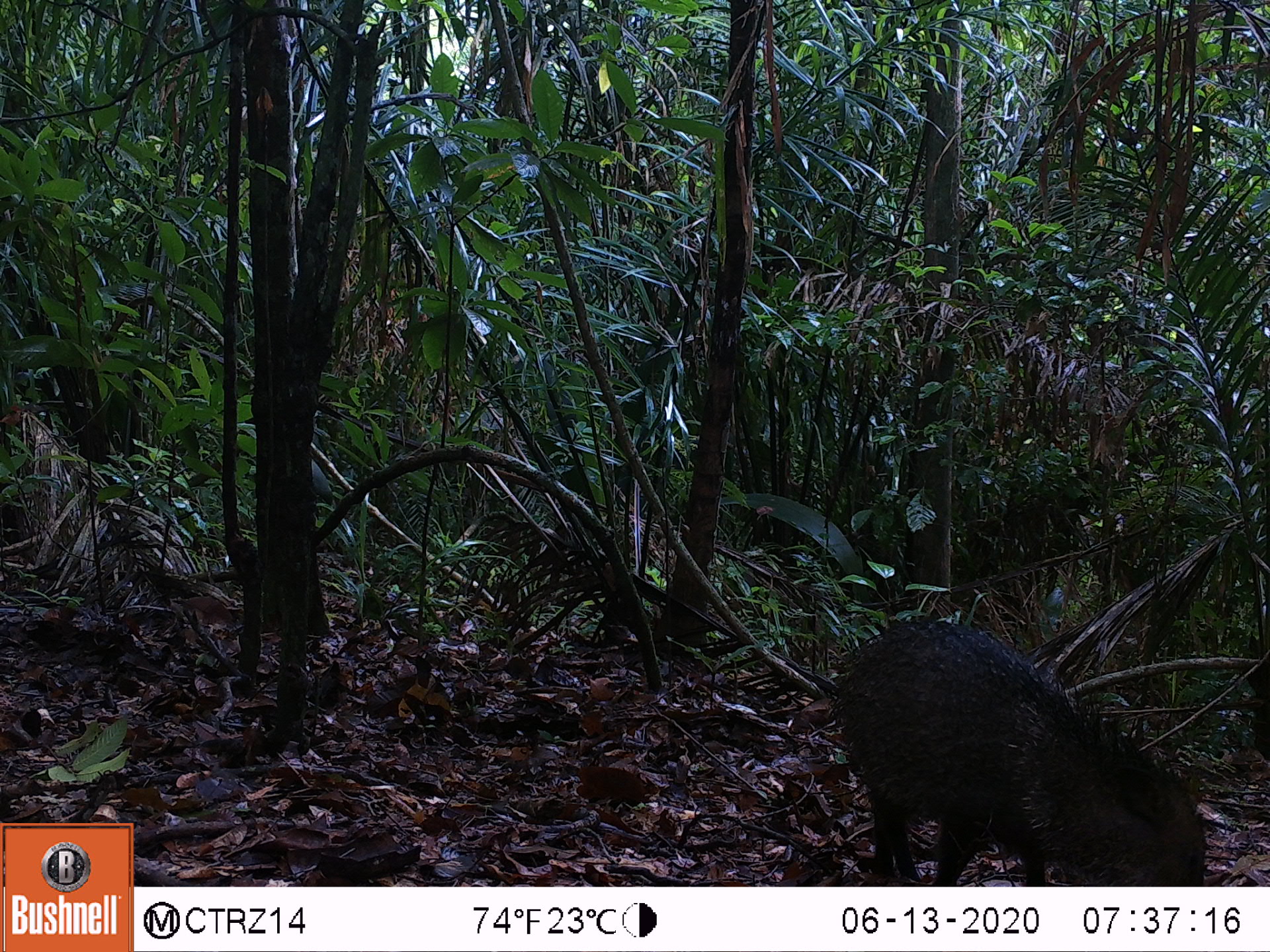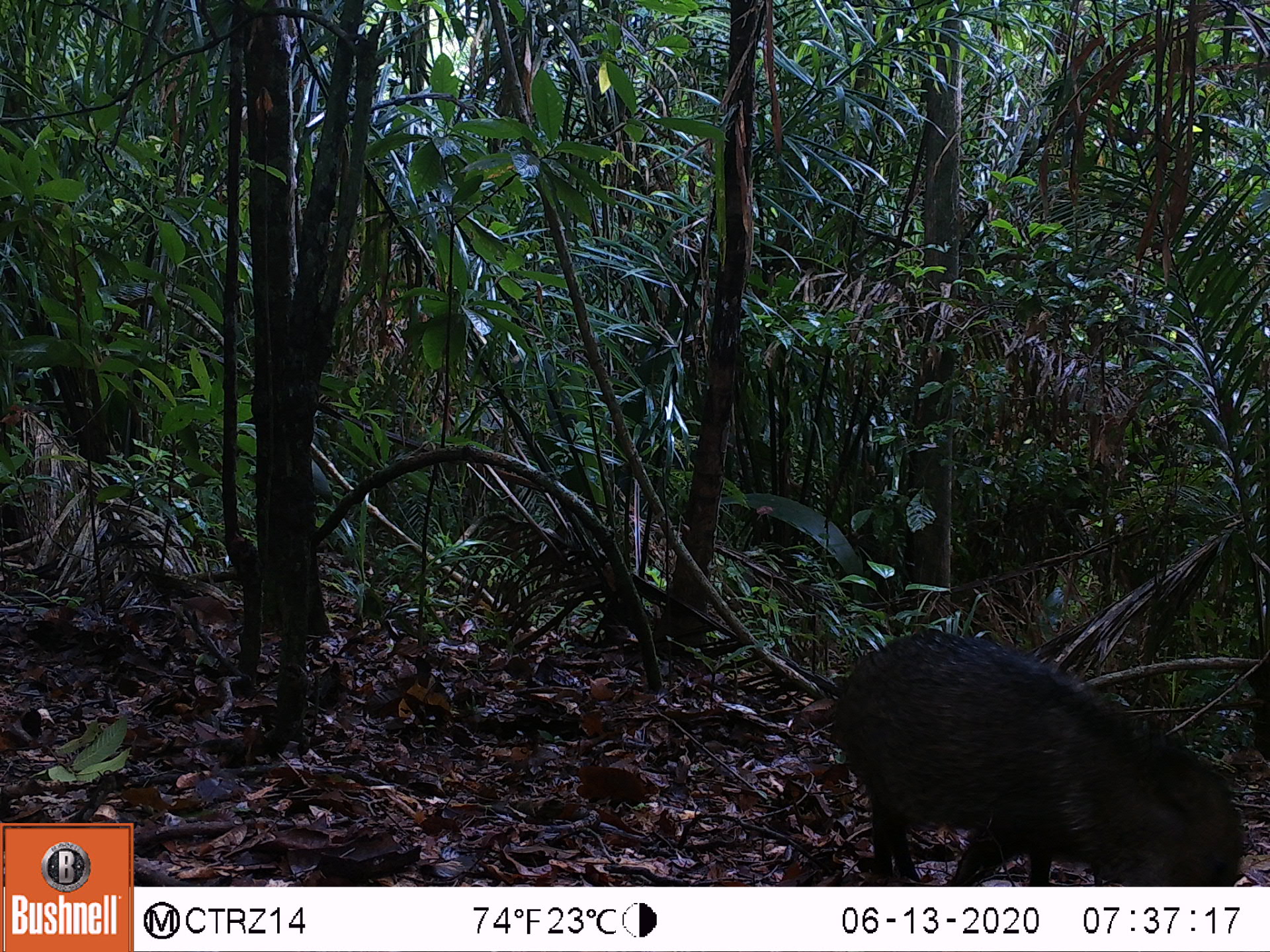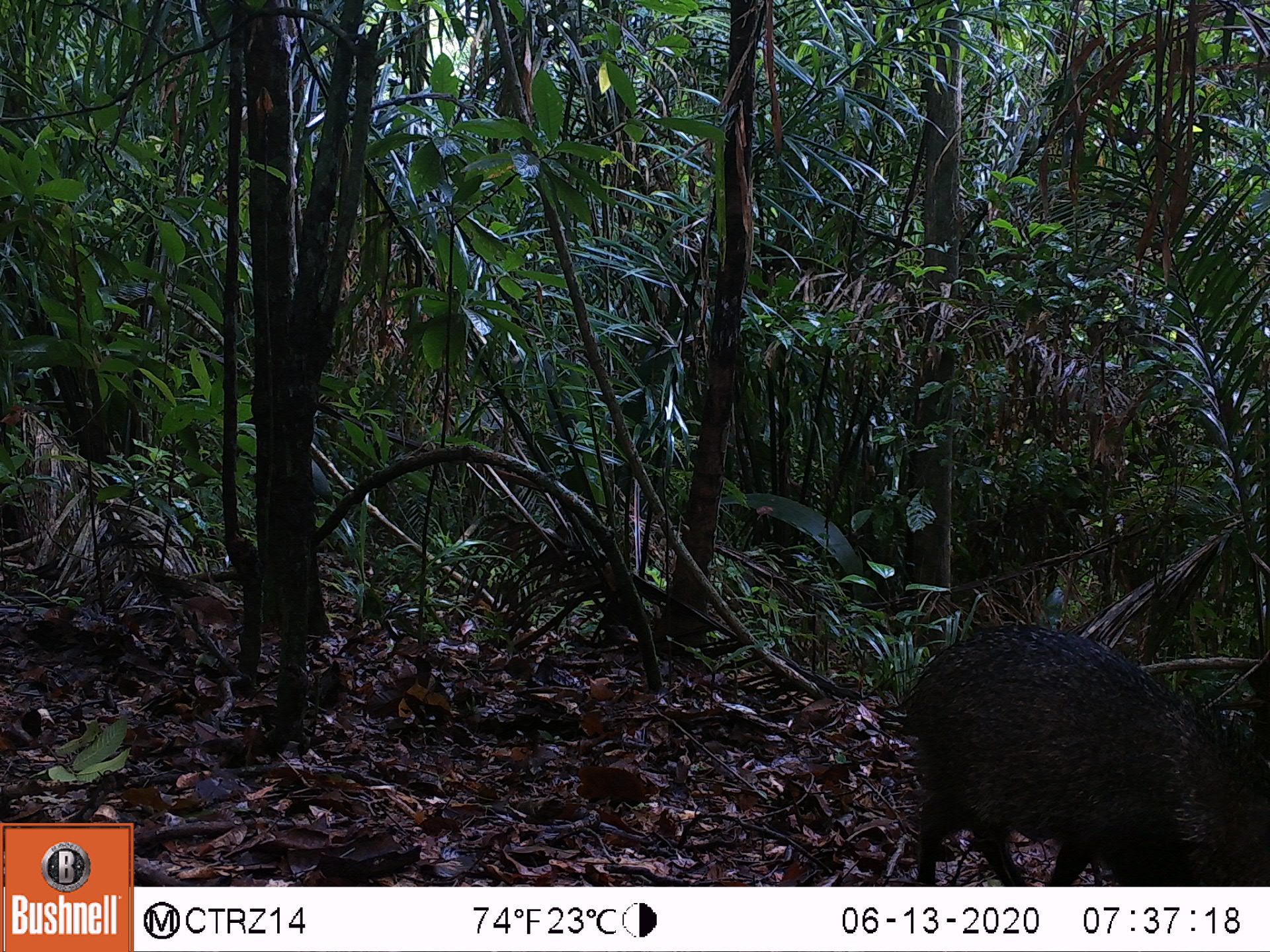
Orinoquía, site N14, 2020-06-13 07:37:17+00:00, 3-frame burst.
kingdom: Animalia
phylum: Chordata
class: Mammalia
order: Artiodactyla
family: Tayassuidae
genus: Pecari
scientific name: Pecari tajacu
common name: collared peccary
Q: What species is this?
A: Collared peccary (Pecari tajacu).